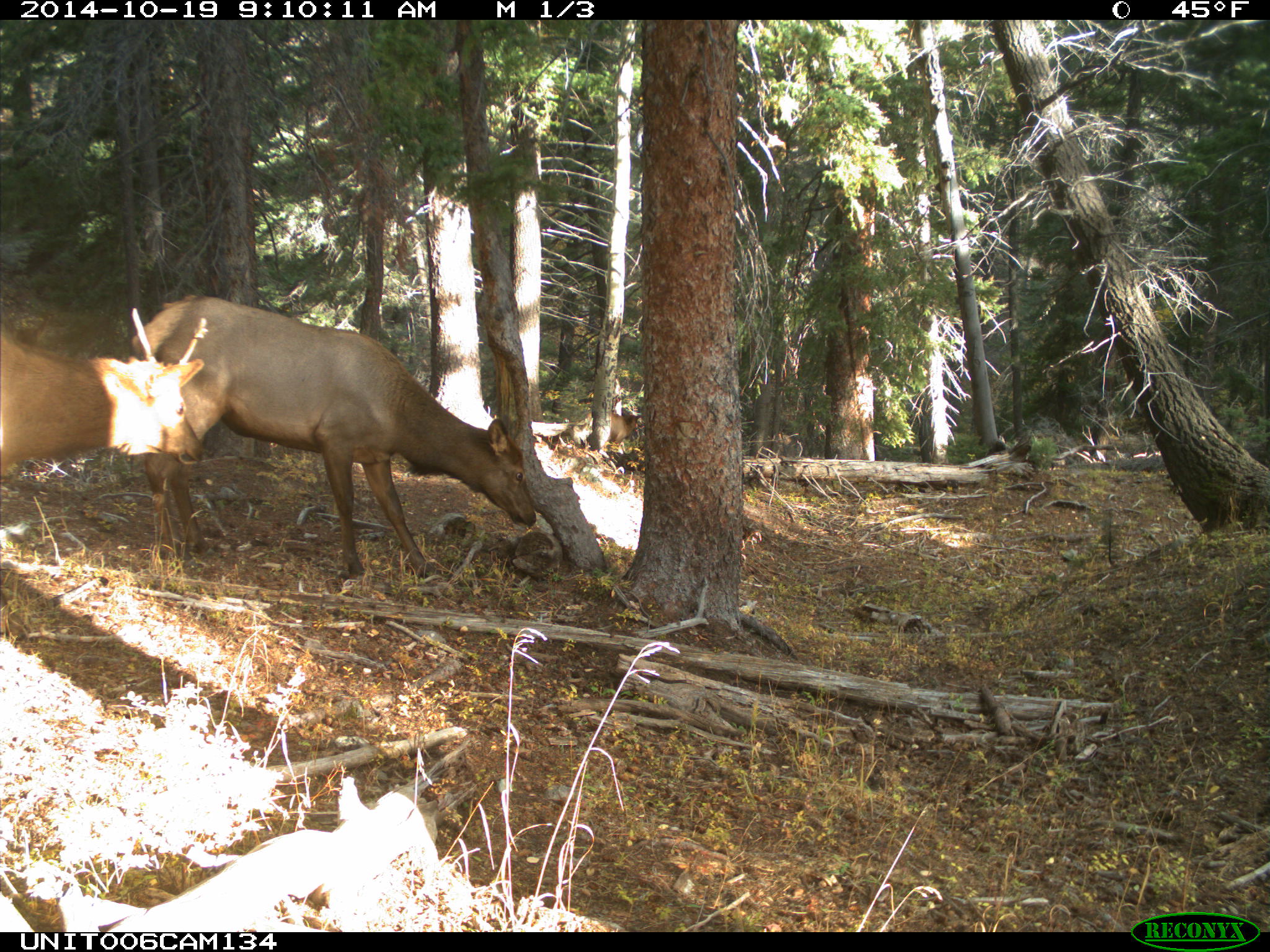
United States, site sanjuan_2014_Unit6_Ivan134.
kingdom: Animalia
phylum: Chordata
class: Mammalia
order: Artiodactyla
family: Cervidae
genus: Cervus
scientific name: Cervus elaphus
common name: red deer